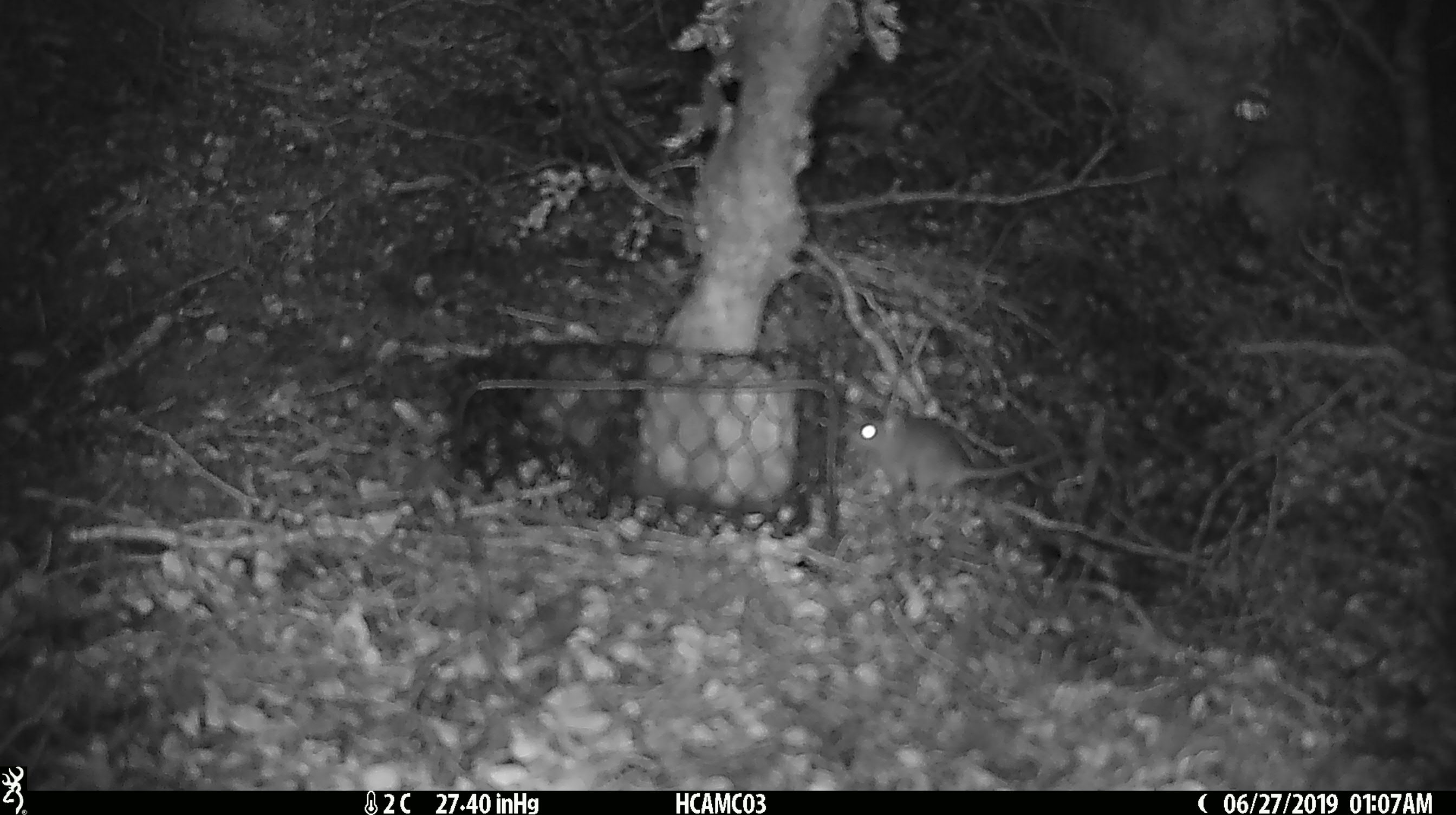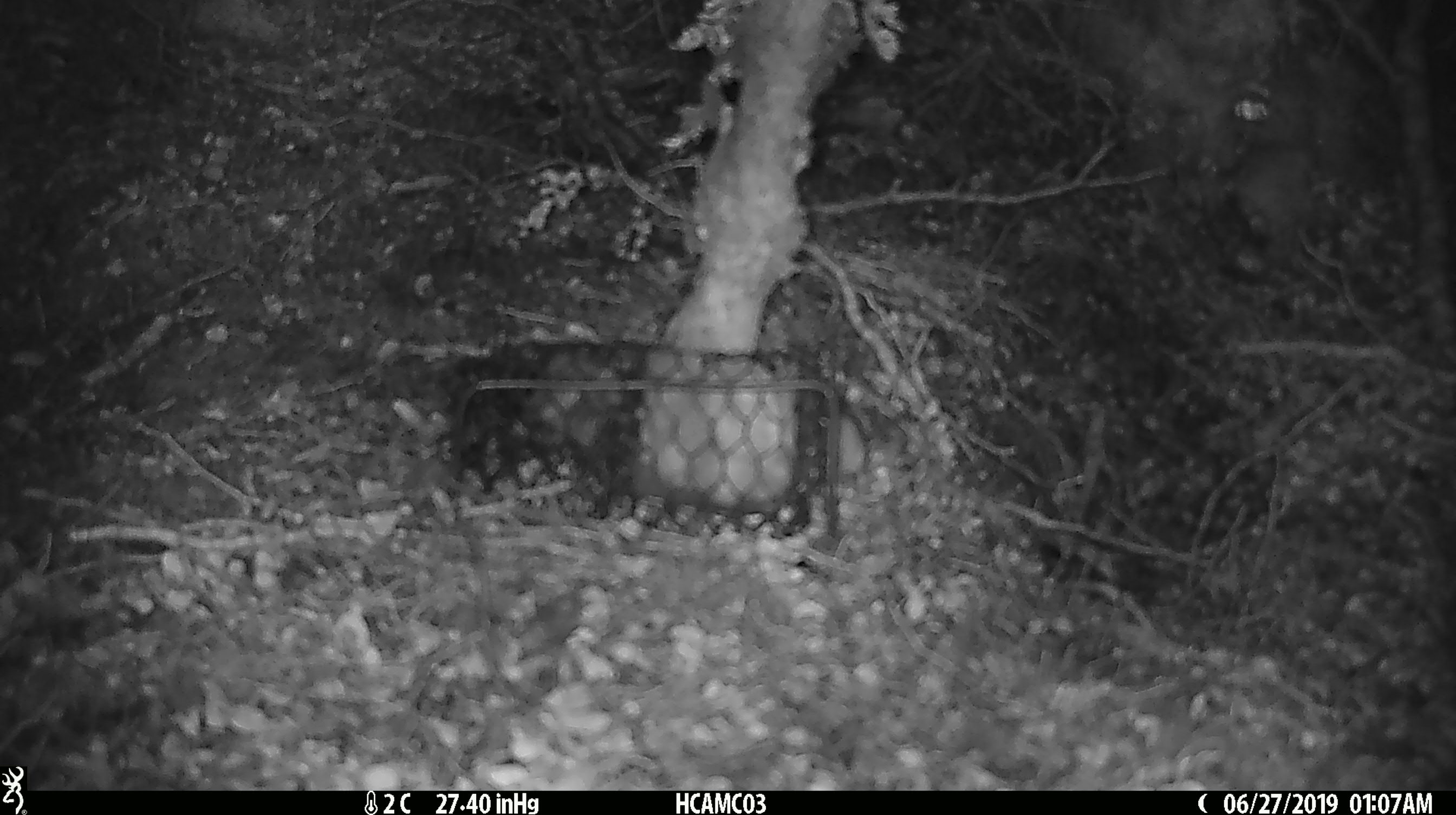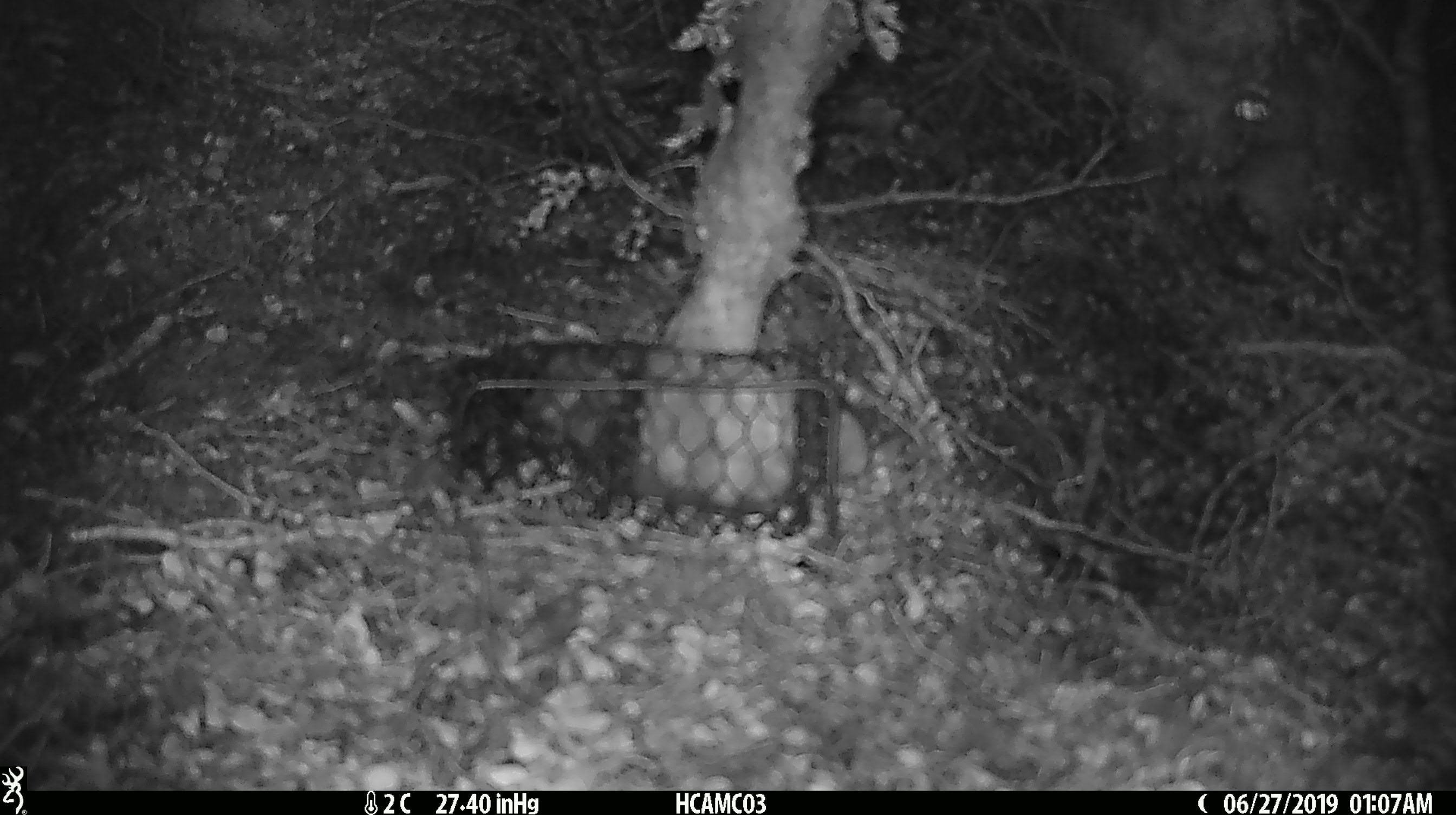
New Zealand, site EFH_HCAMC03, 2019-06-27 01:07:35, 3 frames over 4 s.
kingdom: Animalia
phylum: Chordata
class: Mammalia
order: Rodentia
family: Muridae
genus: Mus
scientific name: Mus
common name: mouse